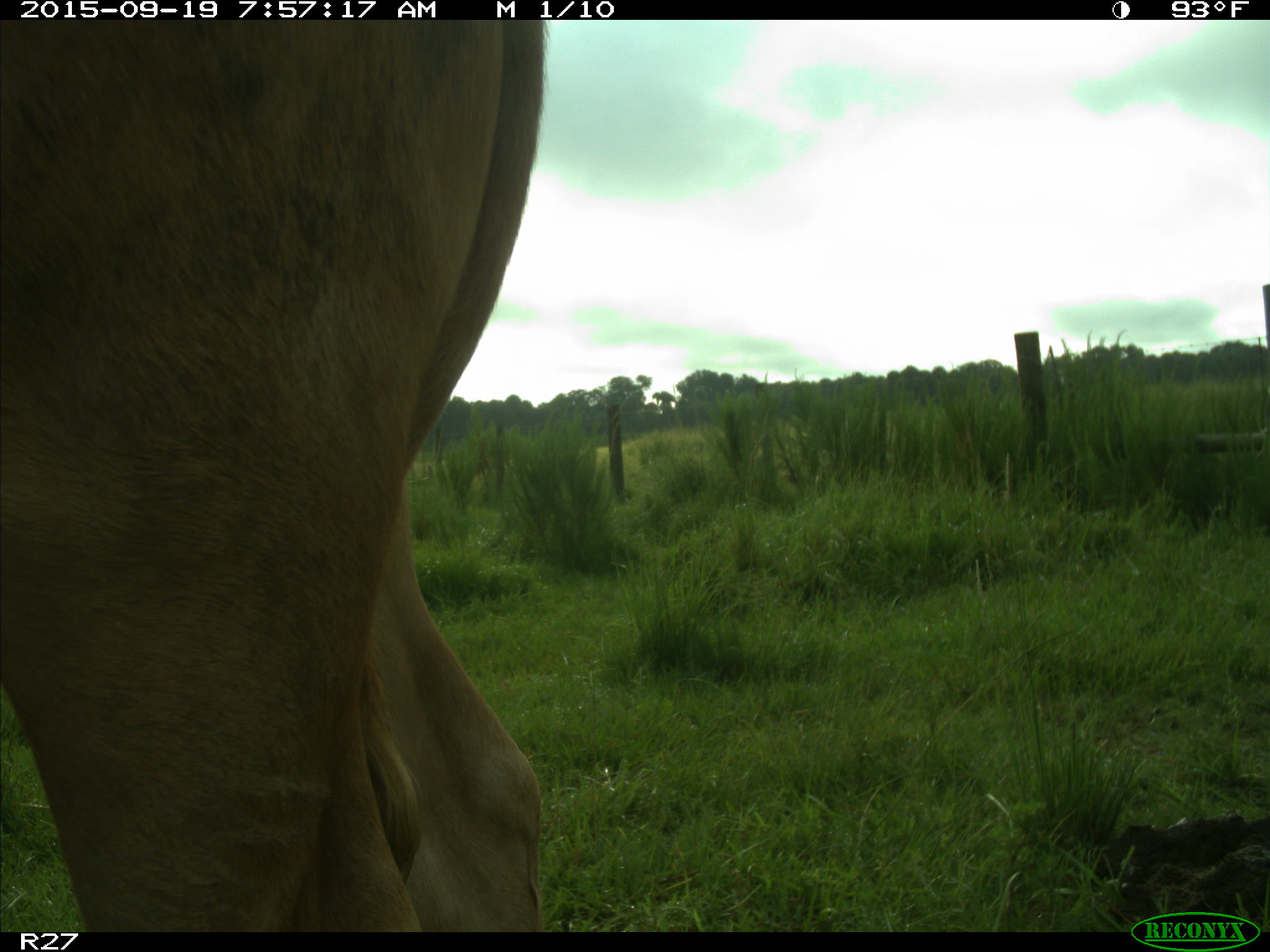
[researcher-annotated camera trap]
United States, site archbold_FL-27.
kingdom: Animalia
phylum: Chordata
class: Mammalia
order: Artiodactyla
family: Bovidae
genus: Bos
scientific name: Bos taurus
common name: domestic cow